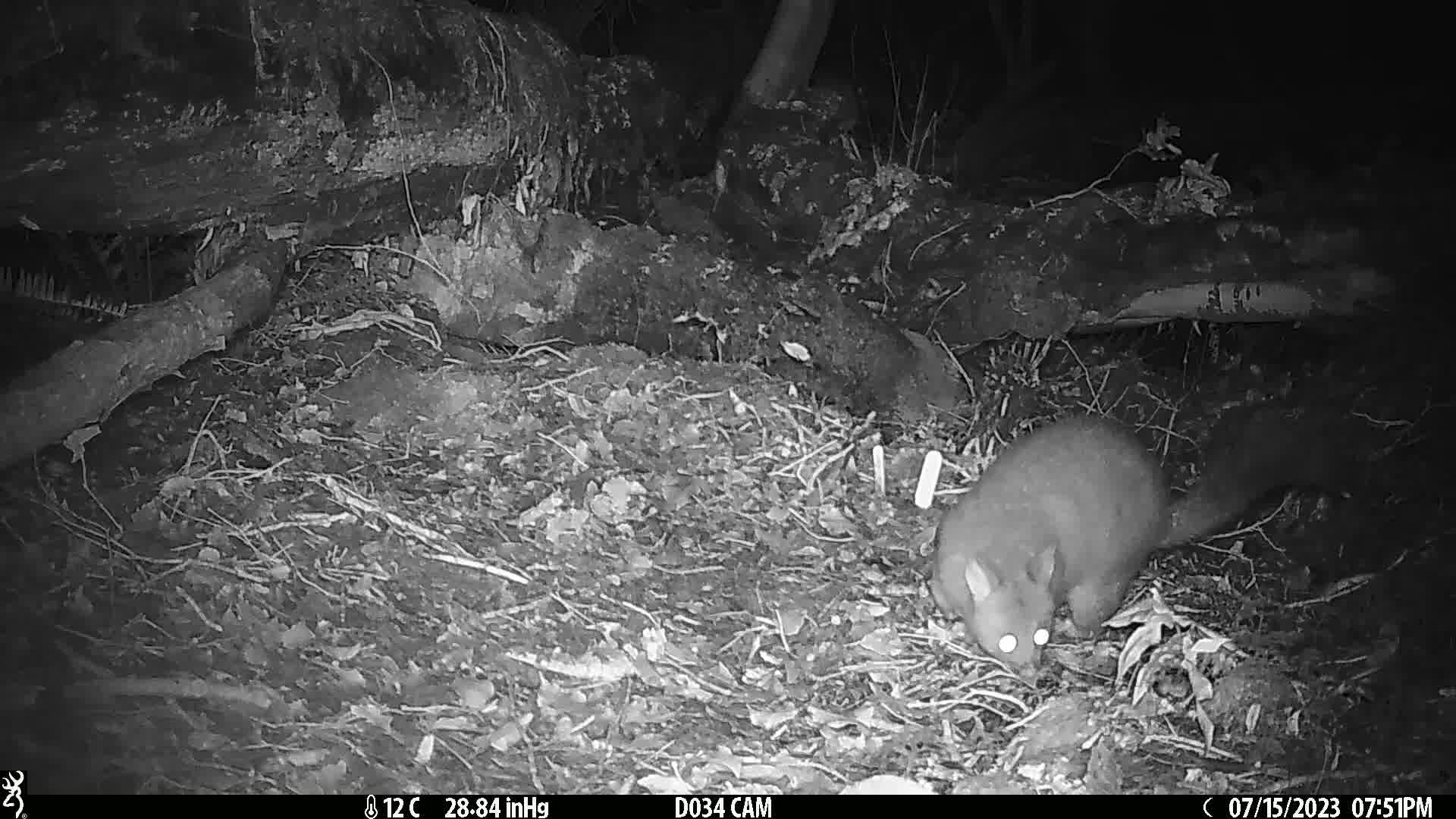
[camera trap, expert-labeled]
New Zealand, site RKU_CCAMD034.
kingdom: Animalia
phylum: Chordata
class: Mammalia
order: Diprotodontia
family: Phalangeridae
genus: Trichosurus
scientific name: Trichosurus vulpecula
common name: common brushtail possum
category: possum